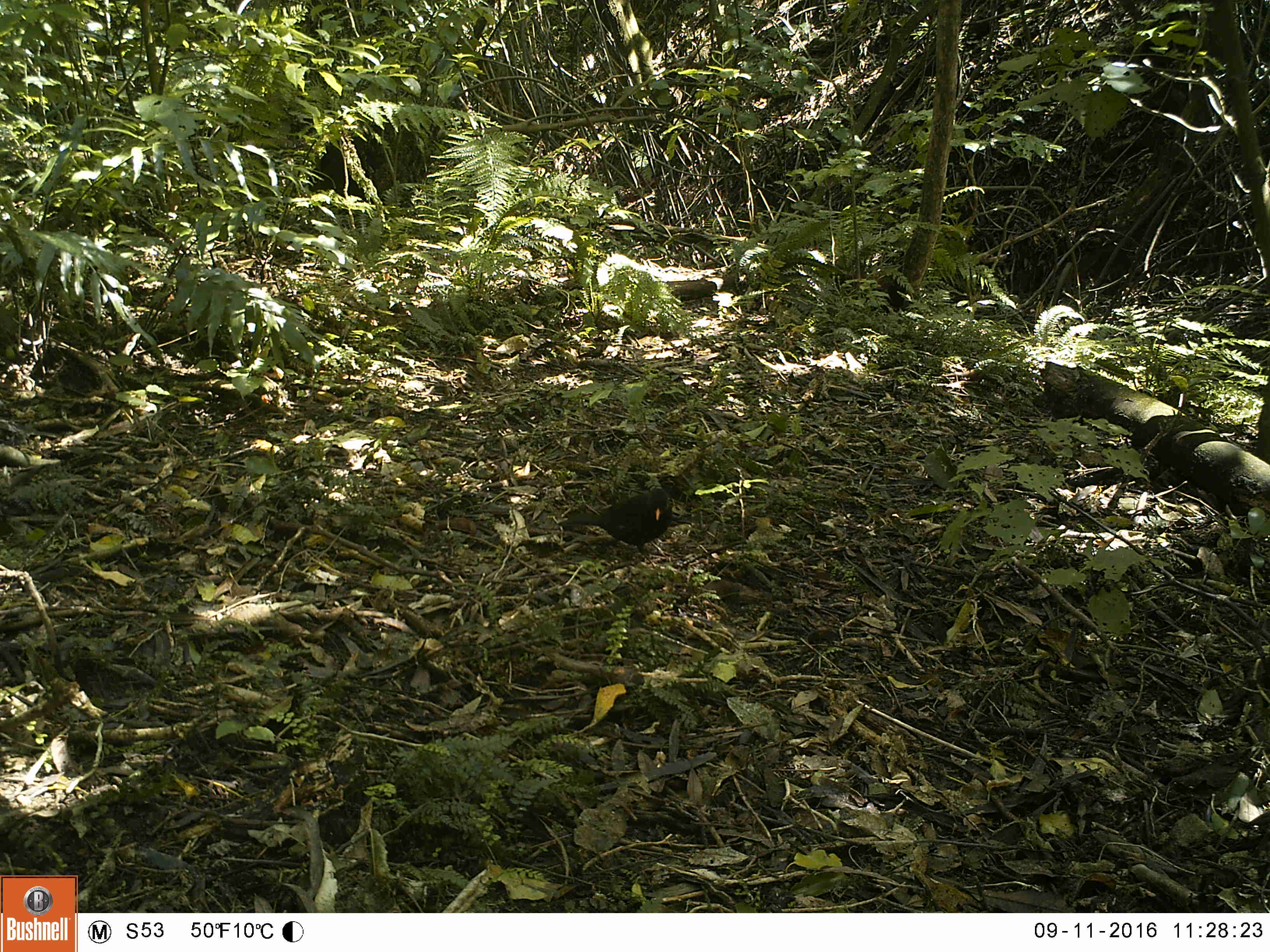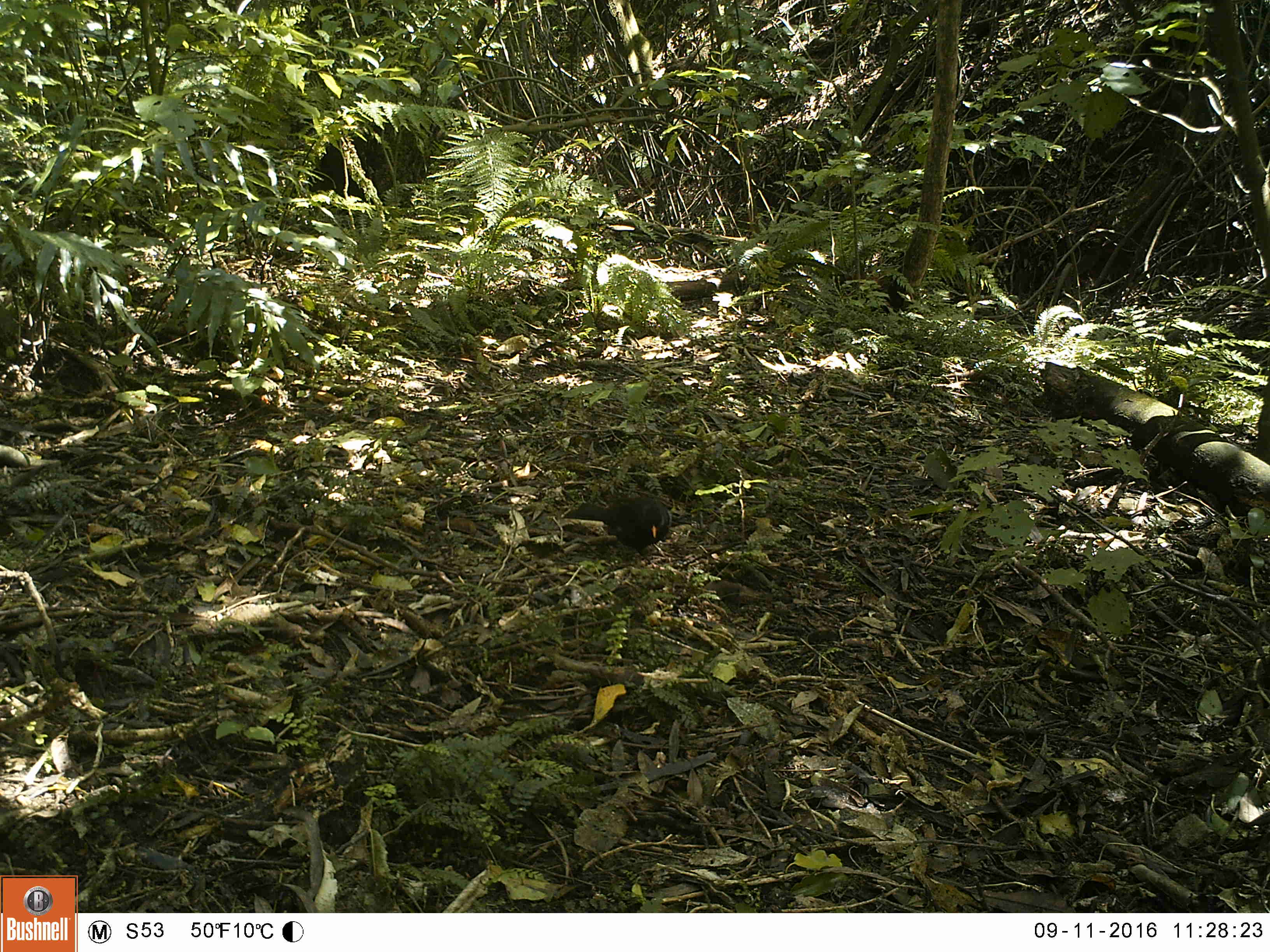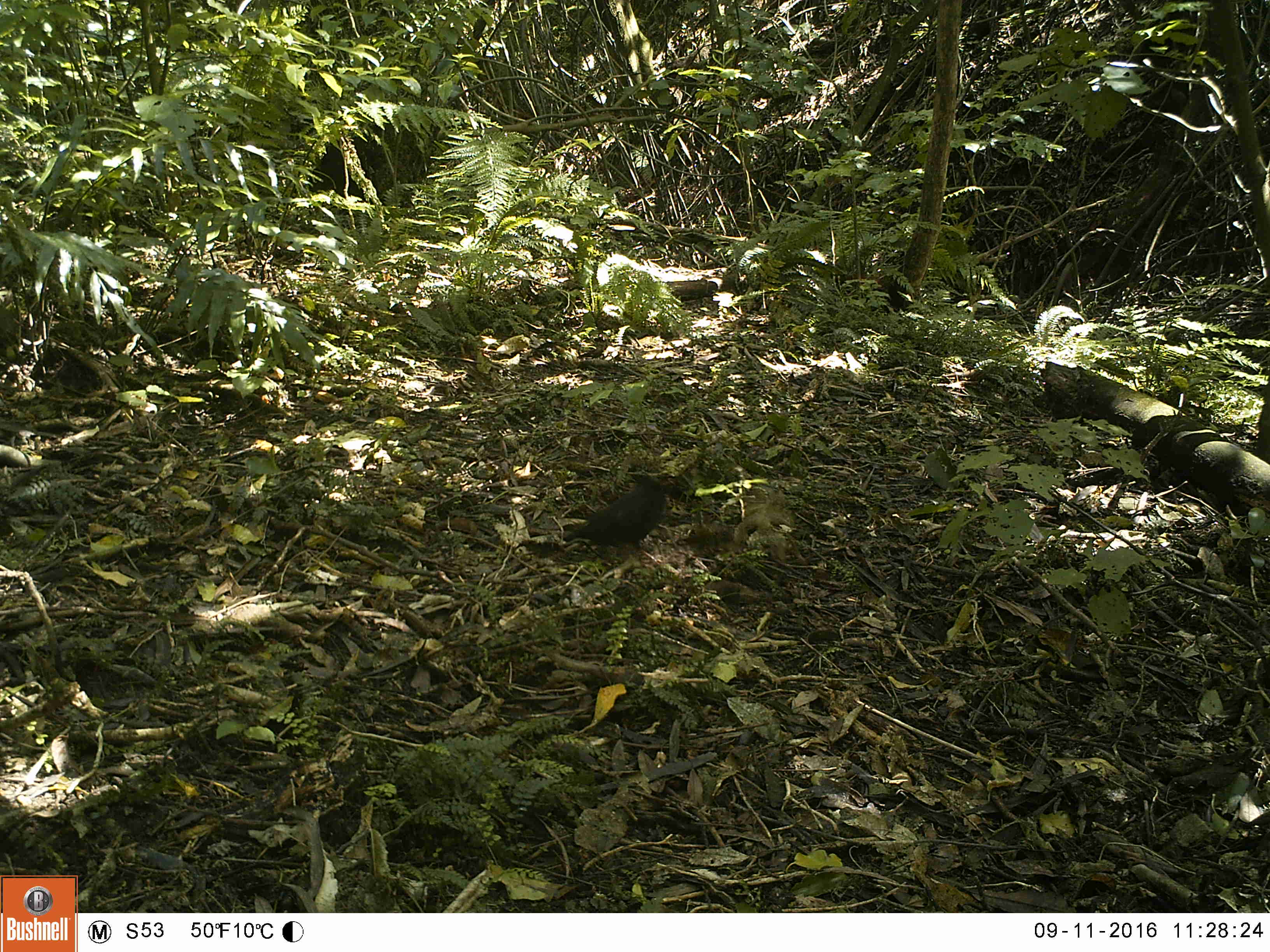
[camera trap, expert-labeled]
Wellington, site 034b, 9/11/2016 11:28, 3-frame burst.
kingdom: Animalia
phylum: Chordata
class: Aves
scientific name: Aves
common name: bird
Bird (Aves).